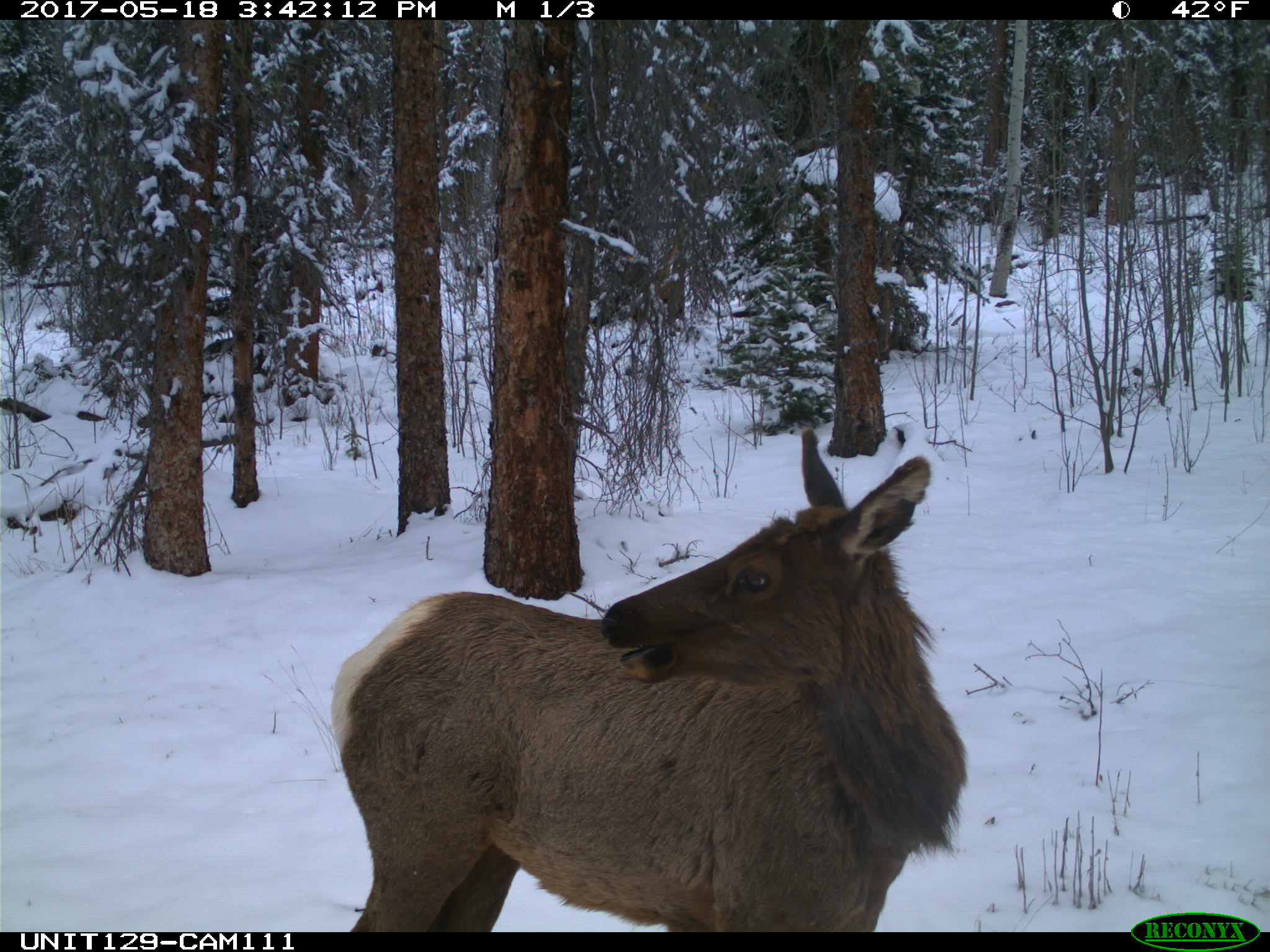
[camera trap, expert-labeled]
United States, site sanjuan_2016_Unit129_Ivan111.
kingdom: Animalia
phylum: Chordata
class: Mammalia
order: Artiodactyla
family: Cervidae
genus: Cervus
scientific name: Cervus elaphus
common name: red deer